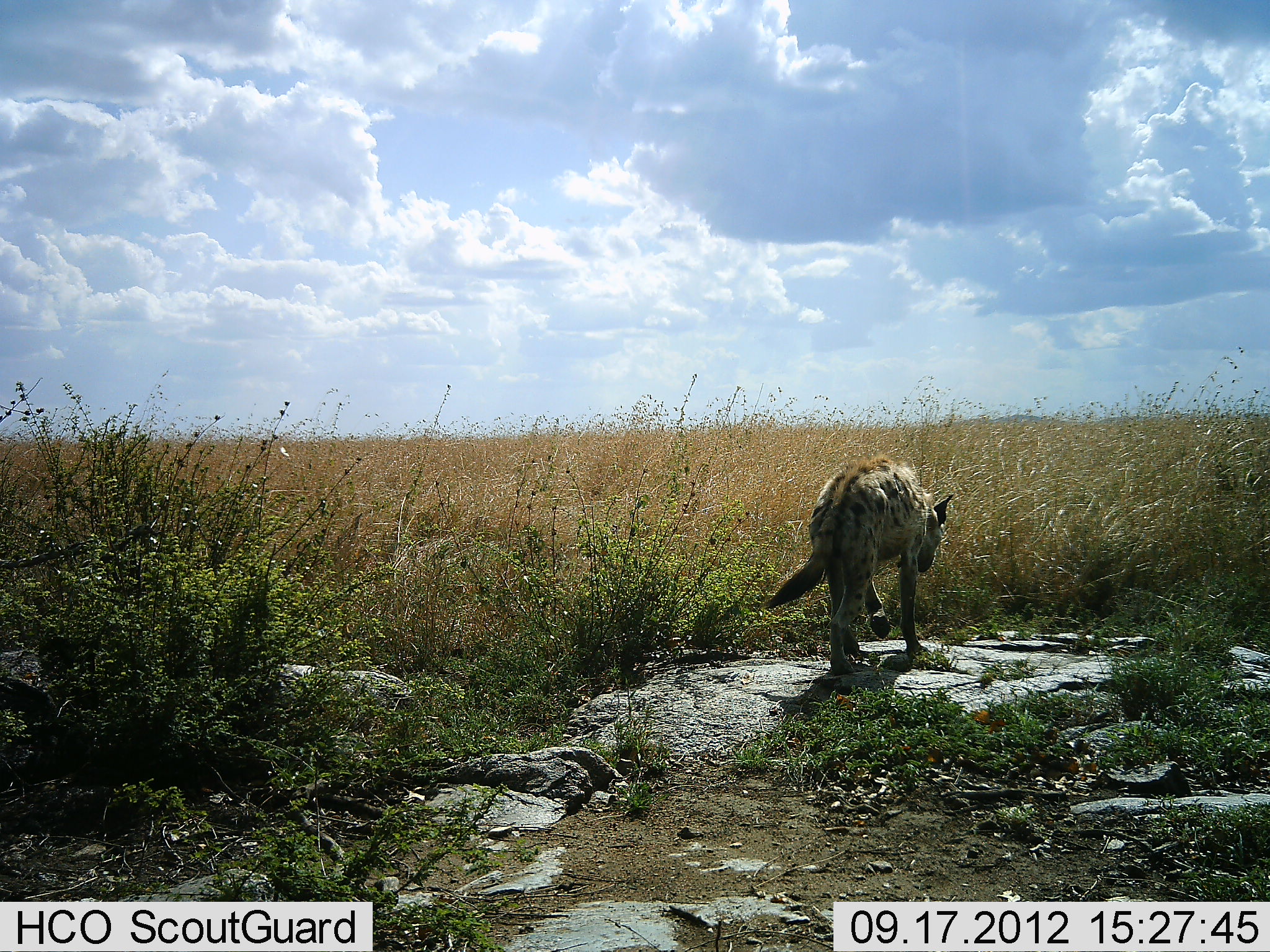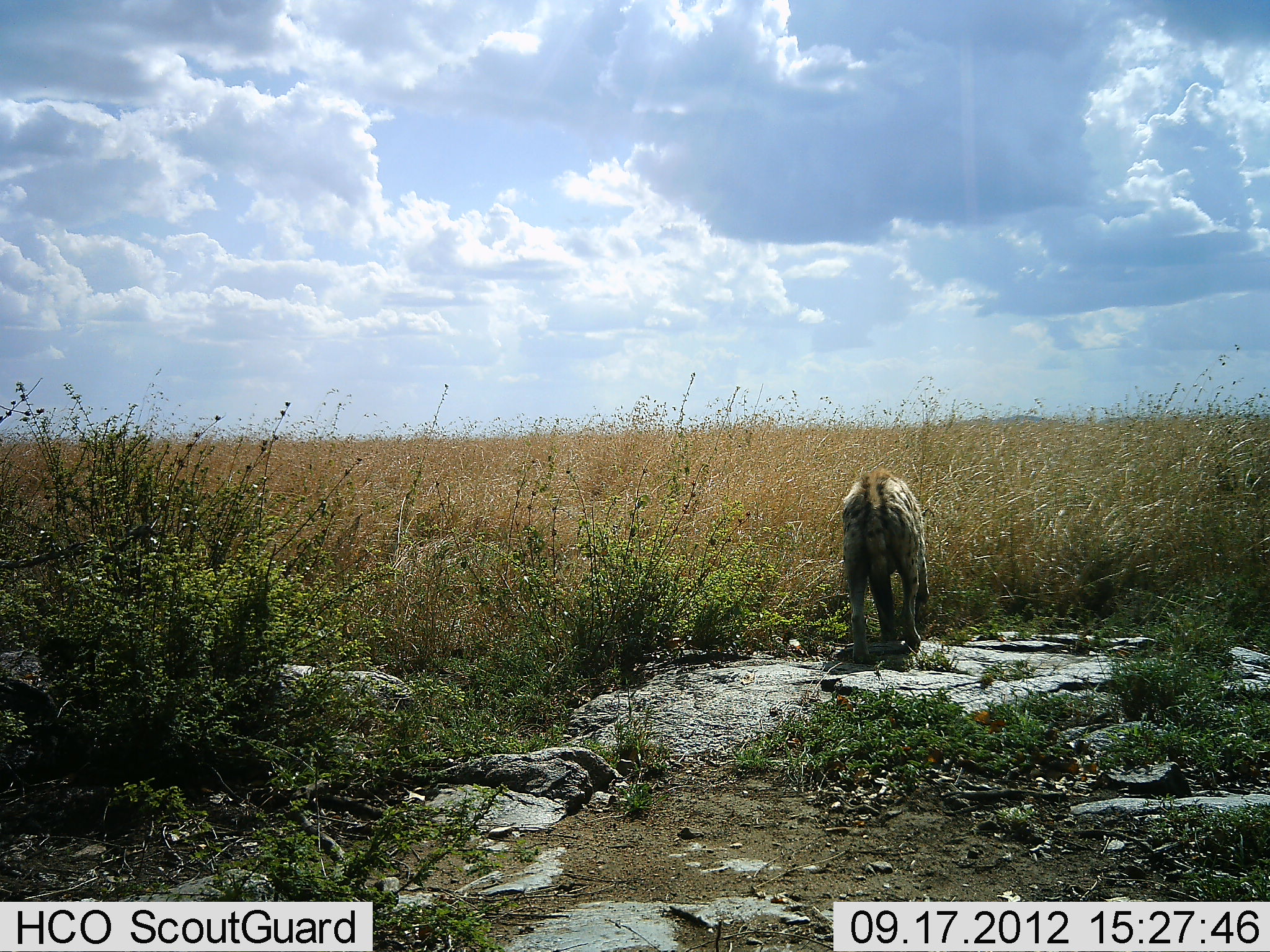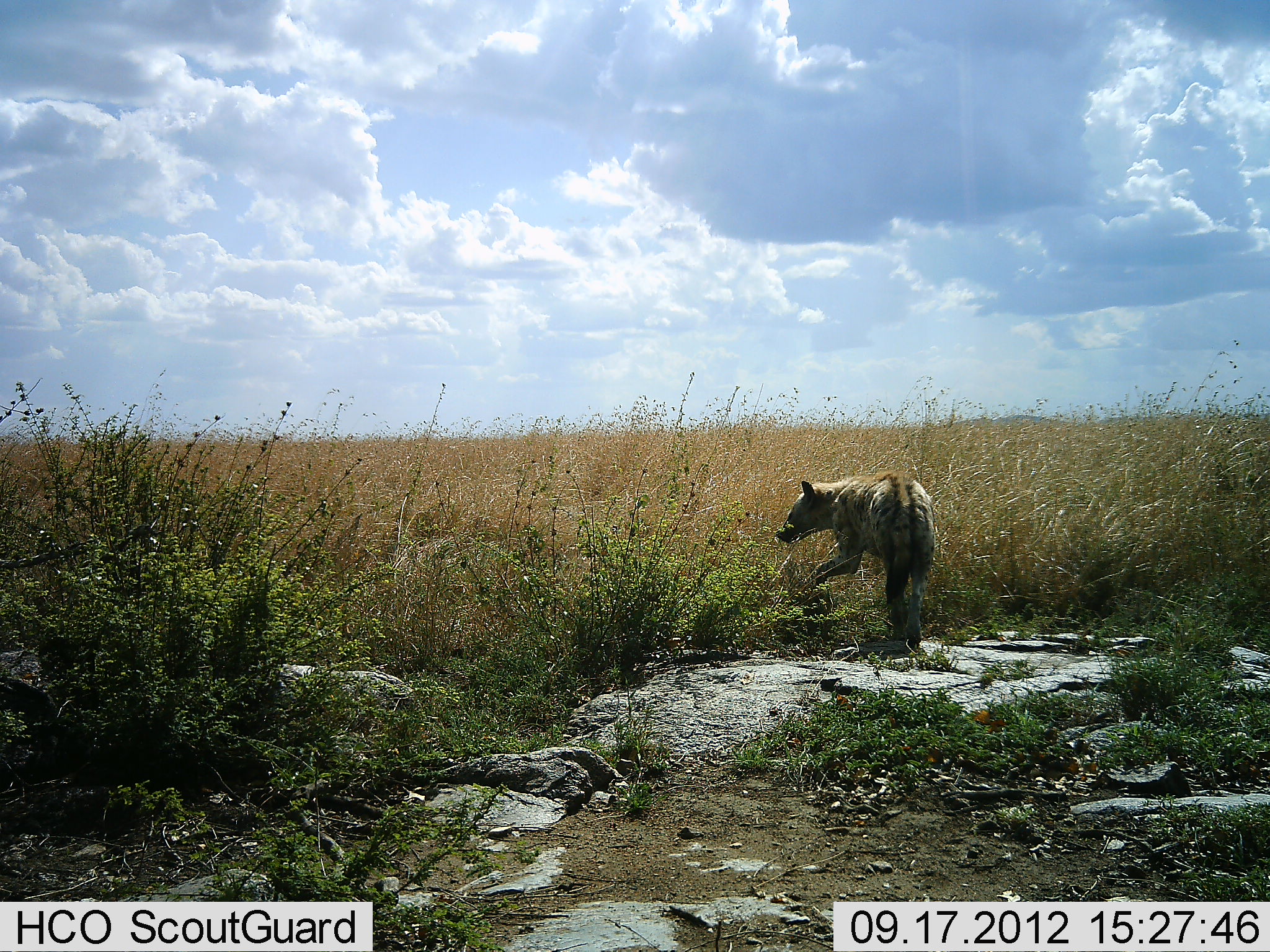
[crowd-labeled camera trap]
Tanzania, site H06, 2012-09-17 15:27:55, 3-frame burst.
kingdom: Animalia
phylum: Chordata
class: Mammalia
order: Carnivora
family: Hyaenidae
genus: Crocuta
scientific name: Crocuta crocuta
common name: spotted hyena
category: hyenaspotted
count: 1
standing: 20%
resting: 0%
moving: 80%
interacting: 0%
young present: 0%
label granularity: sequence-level